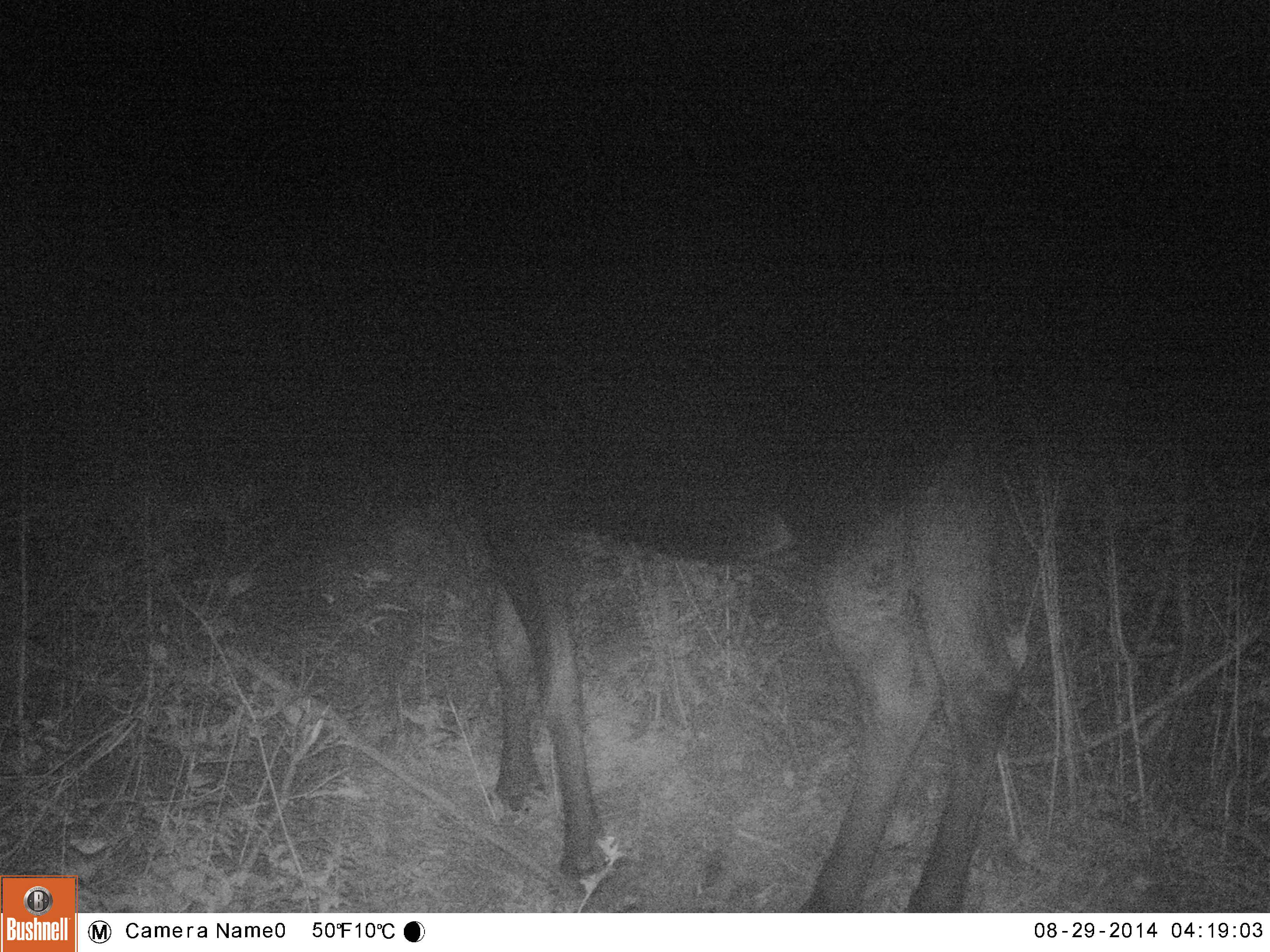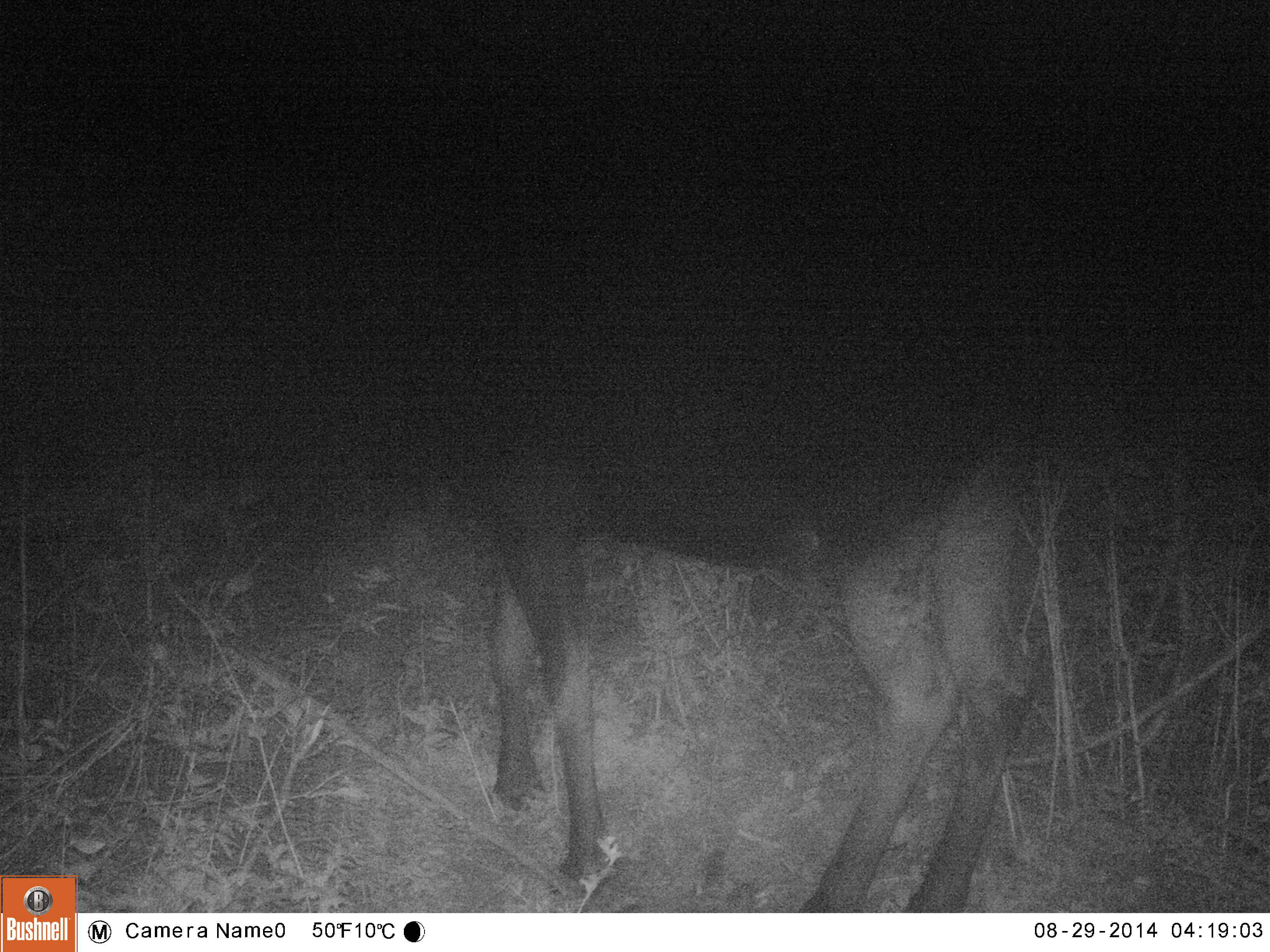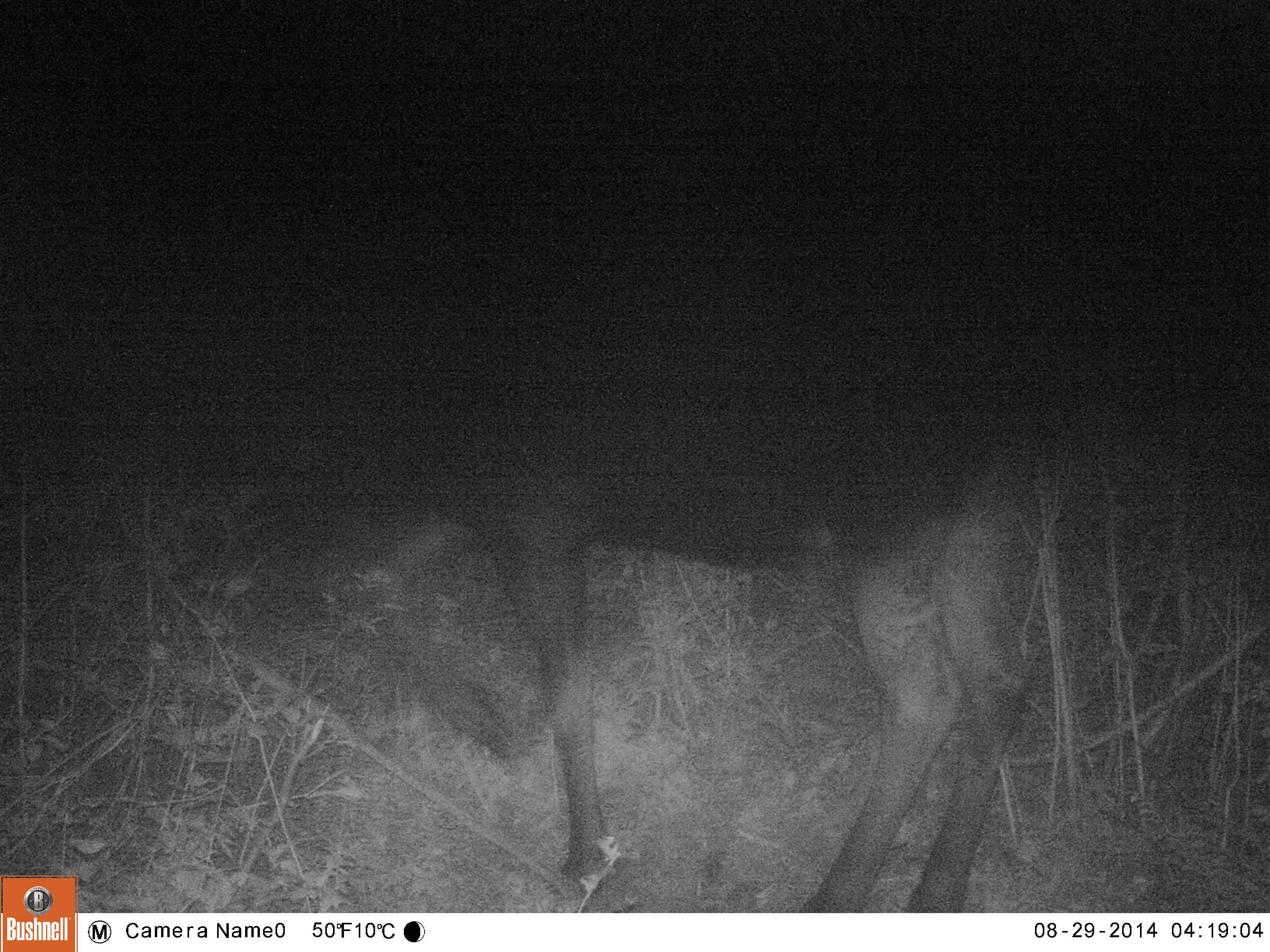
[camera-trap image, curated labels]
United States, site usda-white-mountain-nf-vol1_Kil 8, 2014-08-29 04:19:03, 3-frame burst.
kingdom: Animalia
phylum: Chordata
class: Mammalia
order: Artiodactyla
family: Cervidae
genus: Alces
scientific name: Alces alces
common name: moose